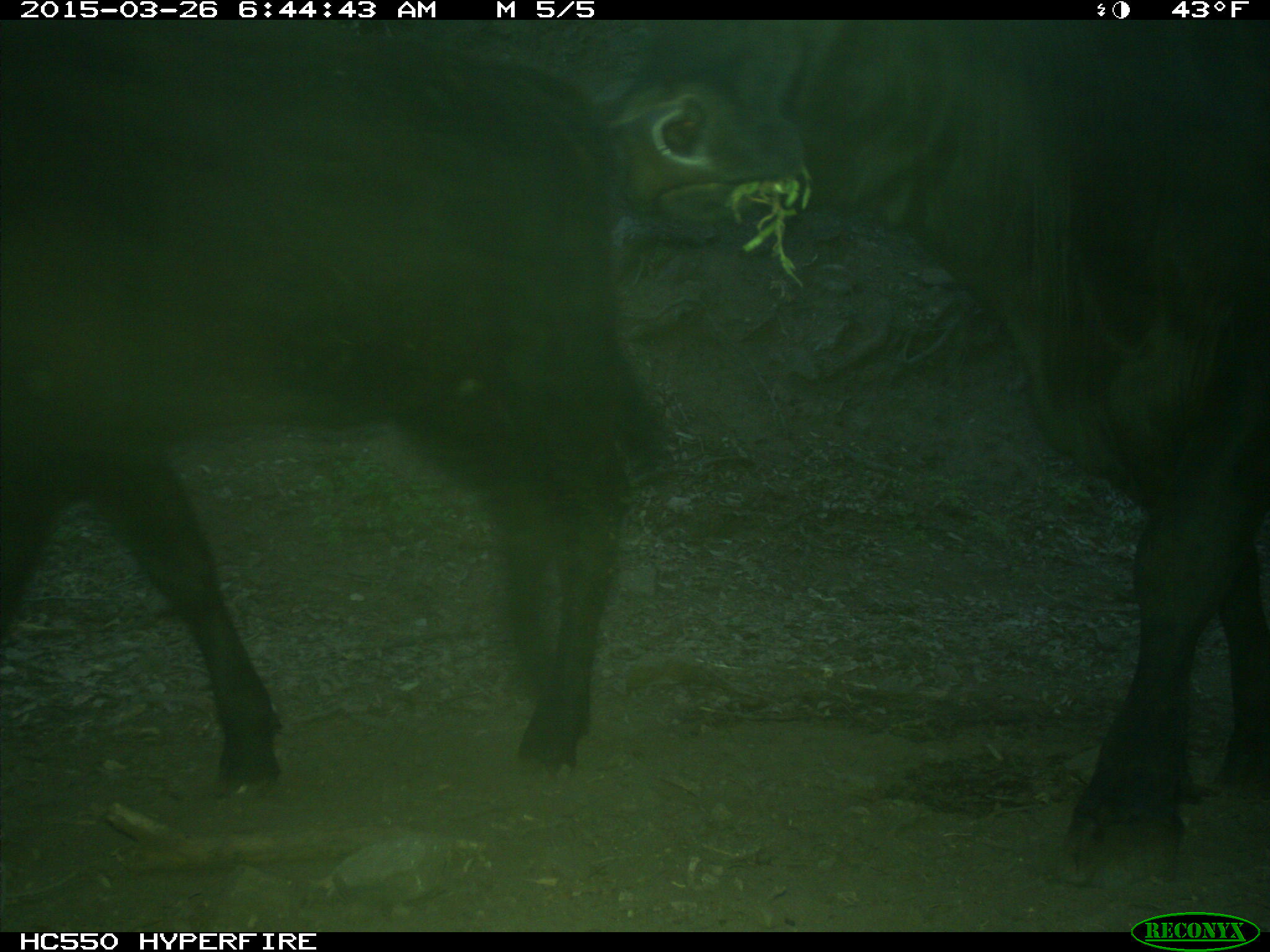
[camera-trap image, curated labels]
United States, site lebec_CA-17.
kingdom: Animalia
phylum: Chordata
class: Mammalia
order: Artiodactyla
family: Bovidae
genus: Bos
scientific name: Bos taurus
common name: domestic cow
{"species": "Bos taurus (domestic cow)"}